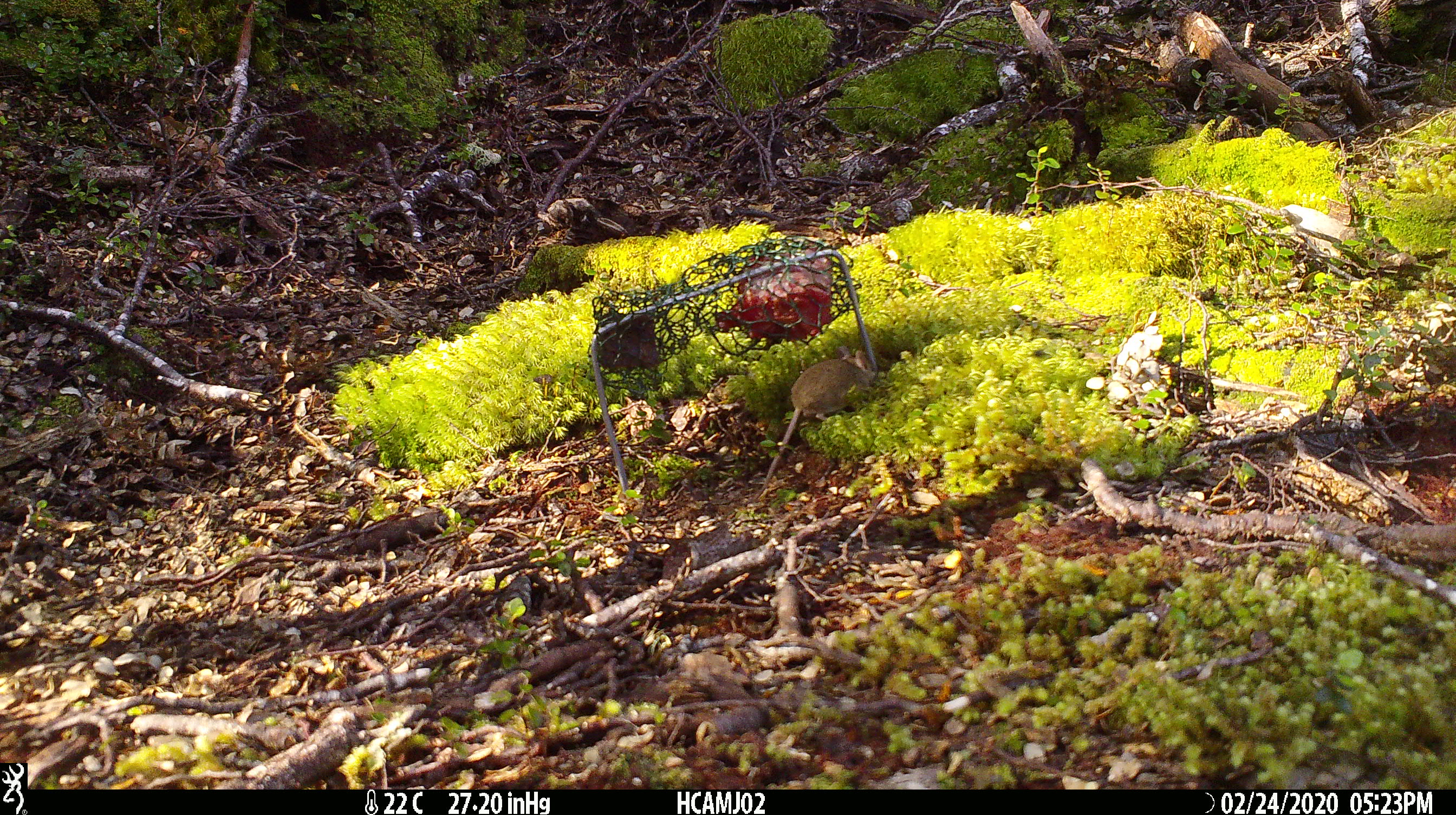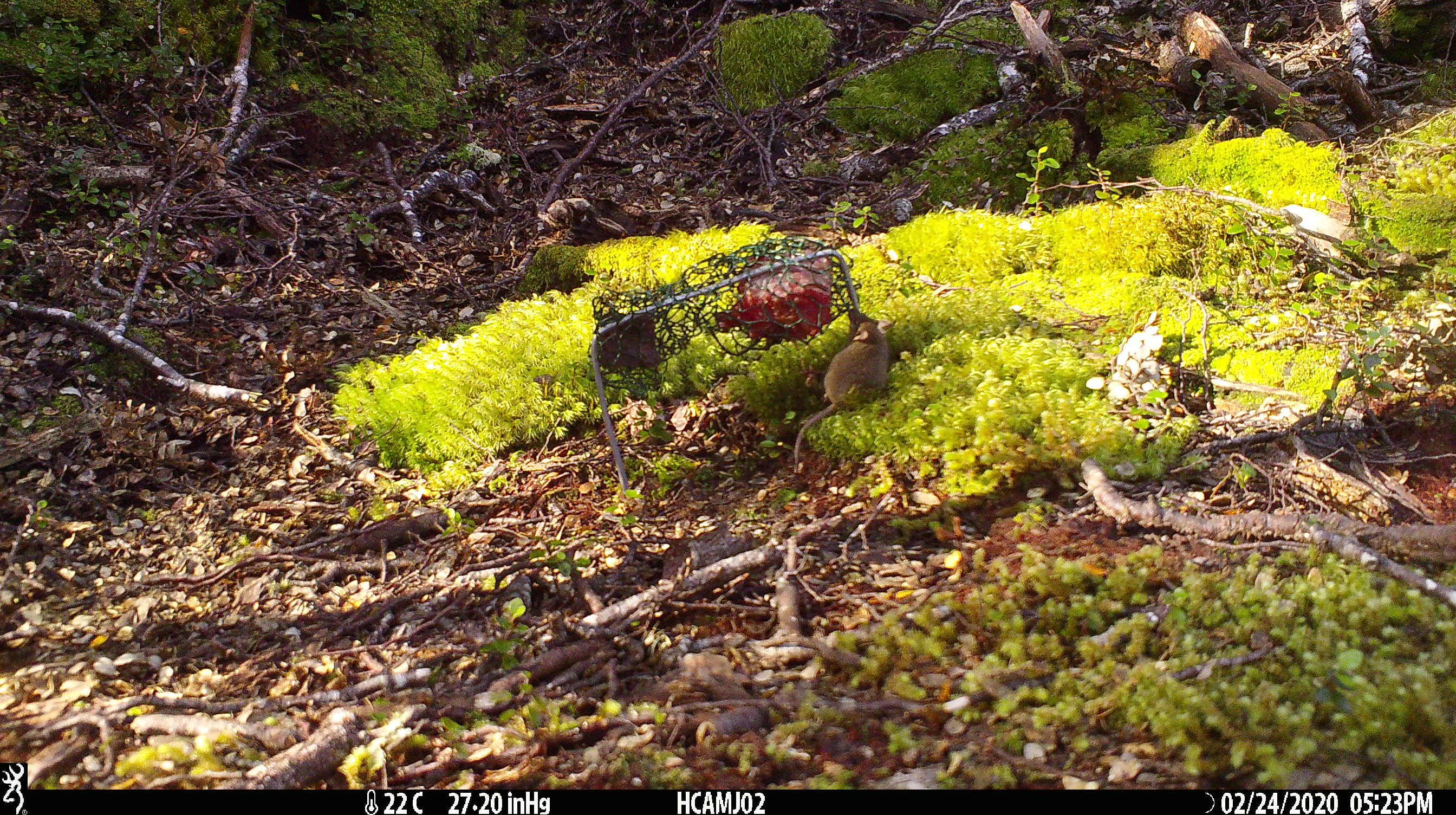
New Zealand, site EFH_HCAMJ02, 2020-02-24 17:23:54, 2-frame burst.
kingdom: Animalia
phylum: Chordata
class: Mammalia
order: Rodentia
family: Muridae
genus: Mus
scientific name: Mus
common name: mouse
Mouse (Mus).